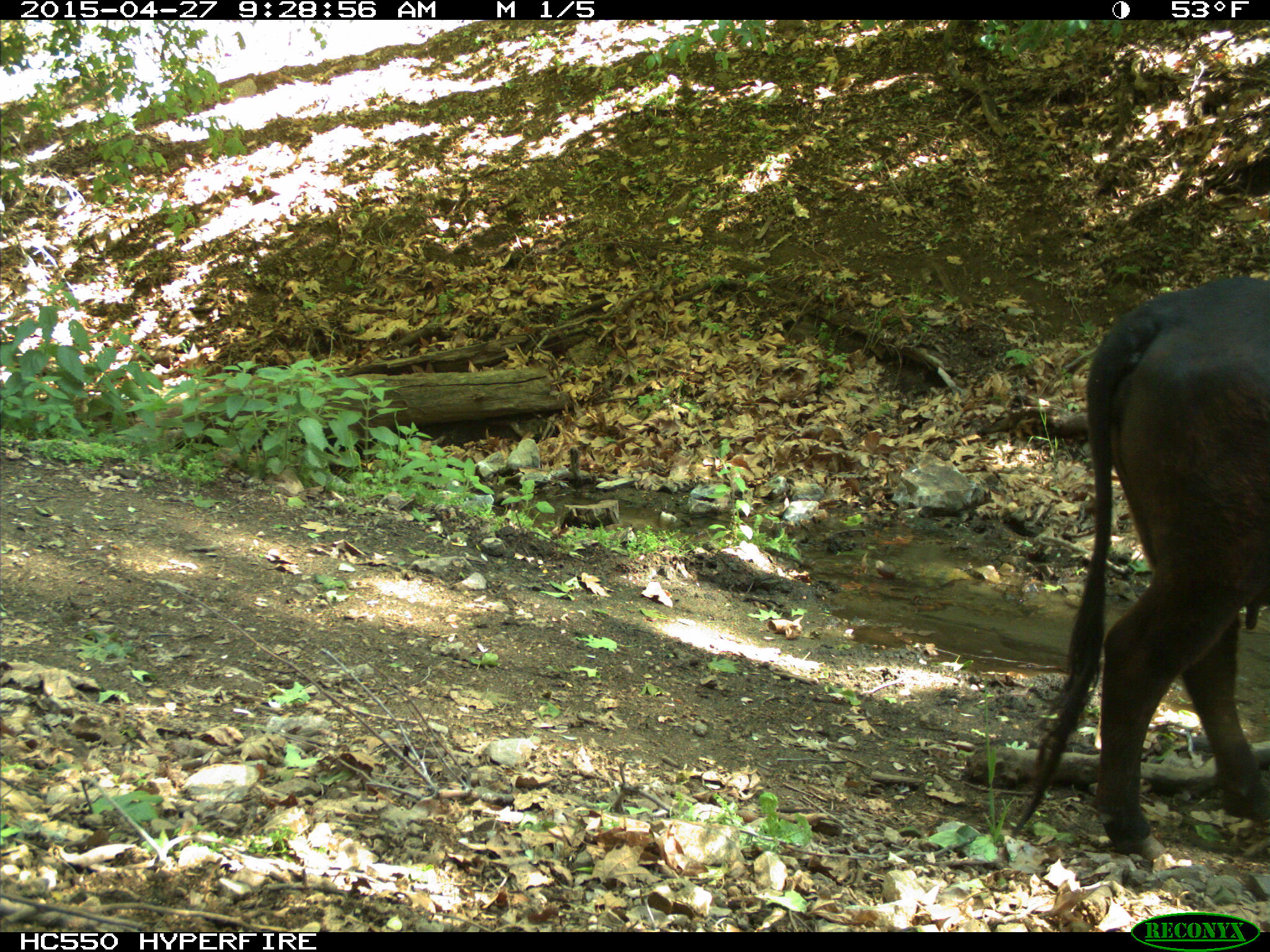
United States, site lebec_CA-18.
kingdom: Animalia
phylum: Chordata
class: Mammalia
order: Artiodactyla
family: Bovidae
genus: Bos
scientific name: Bos taurus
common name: domestic cow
Bos taurus (domestic cow).